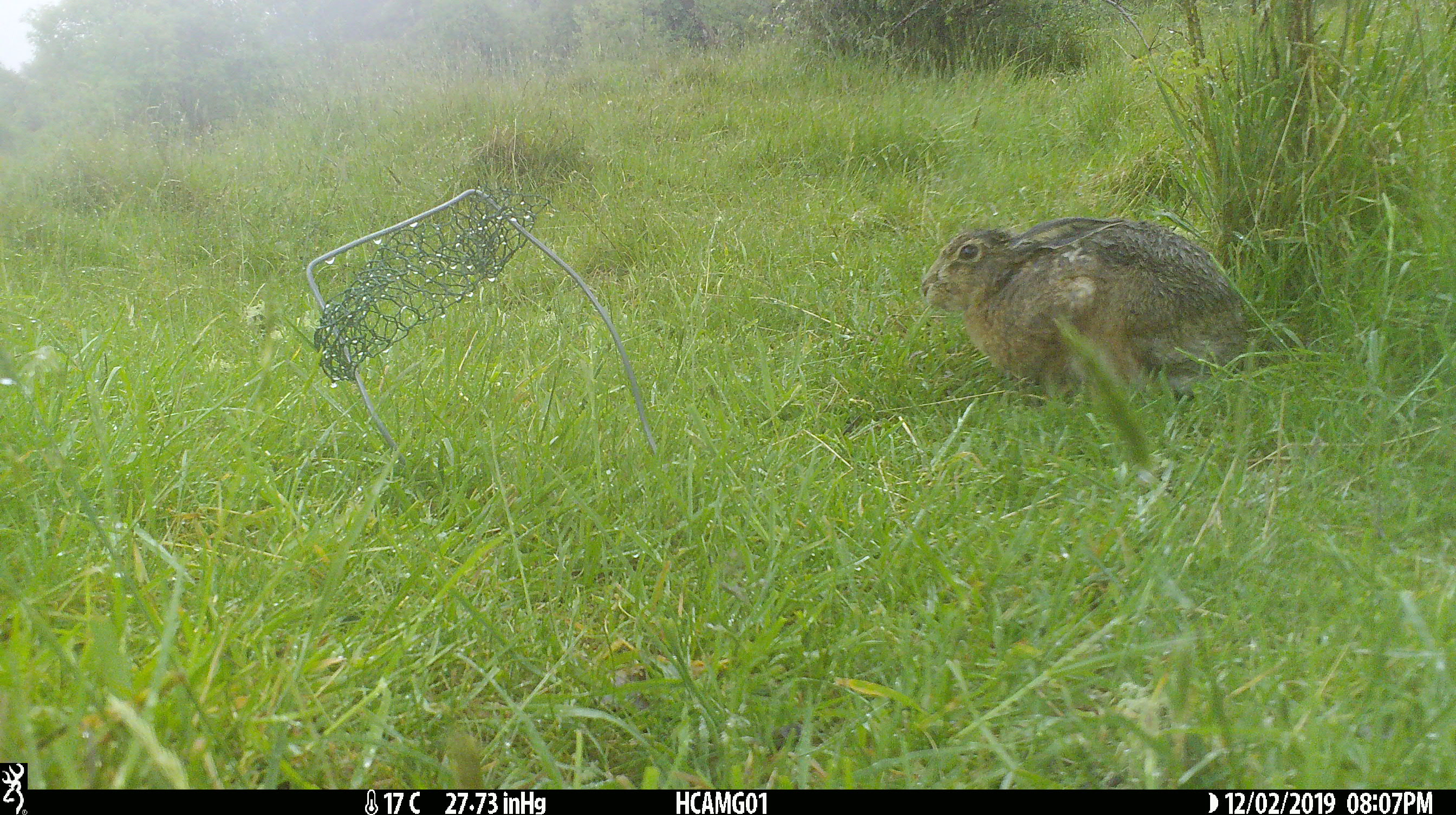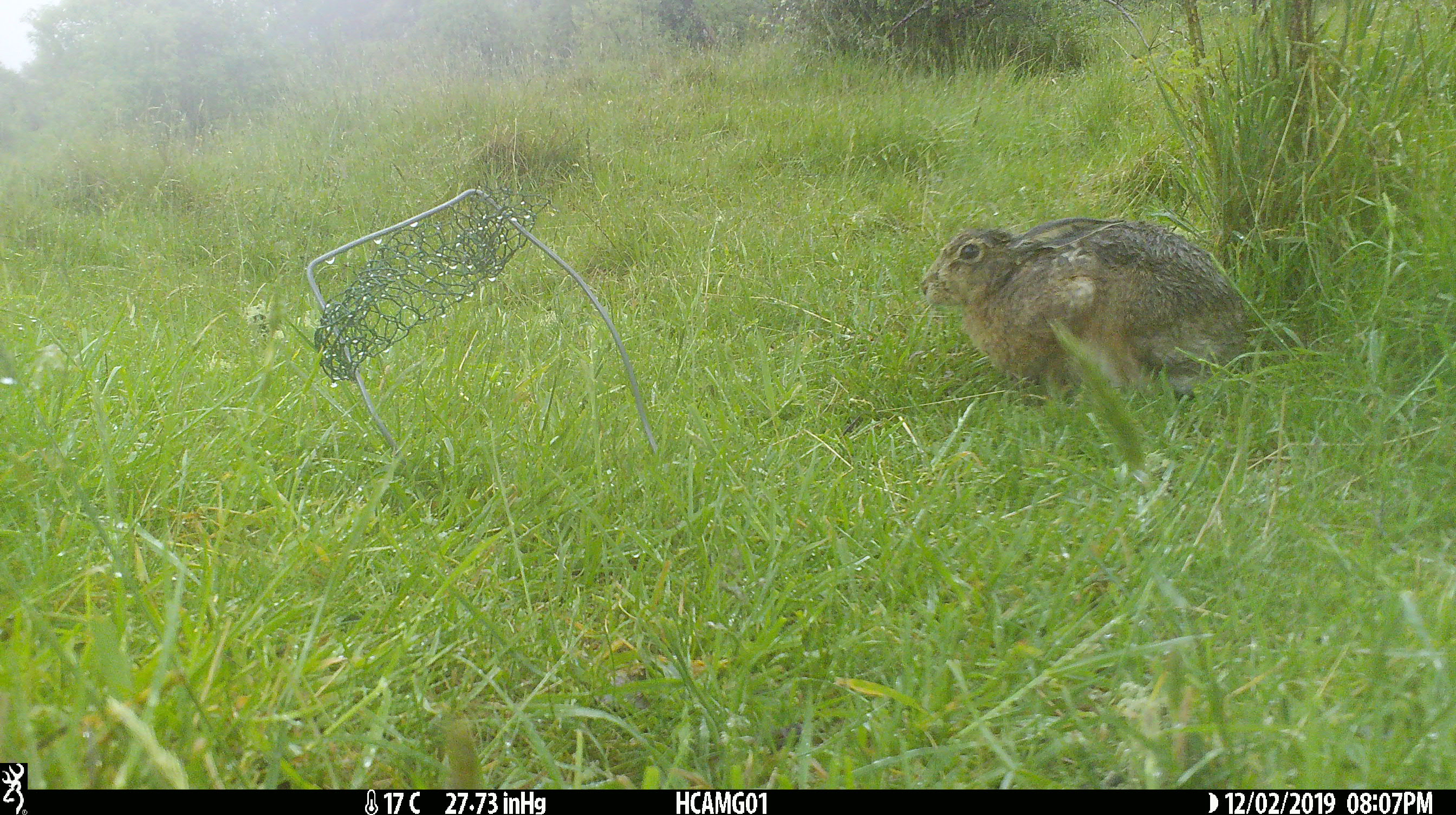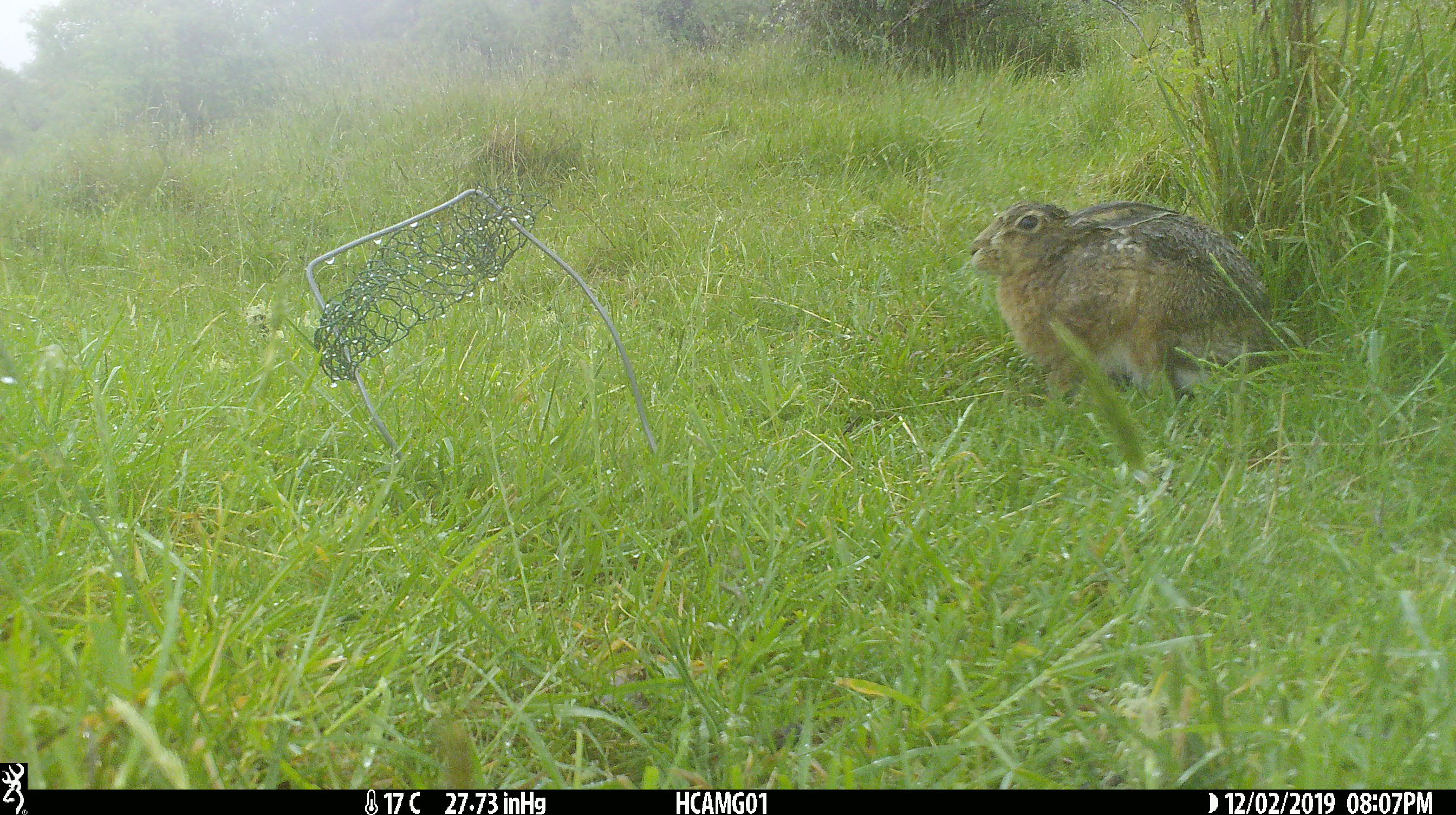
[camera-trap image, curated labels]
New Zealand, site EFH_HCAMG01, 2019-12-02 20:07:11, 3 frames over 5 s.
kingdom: Animalia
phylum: Chordata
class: Mammalia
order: Lagomorpha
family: Leporidae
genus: Oryctolagus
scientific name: Oryctolagus cuniculus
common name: european rabbit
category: rabbit